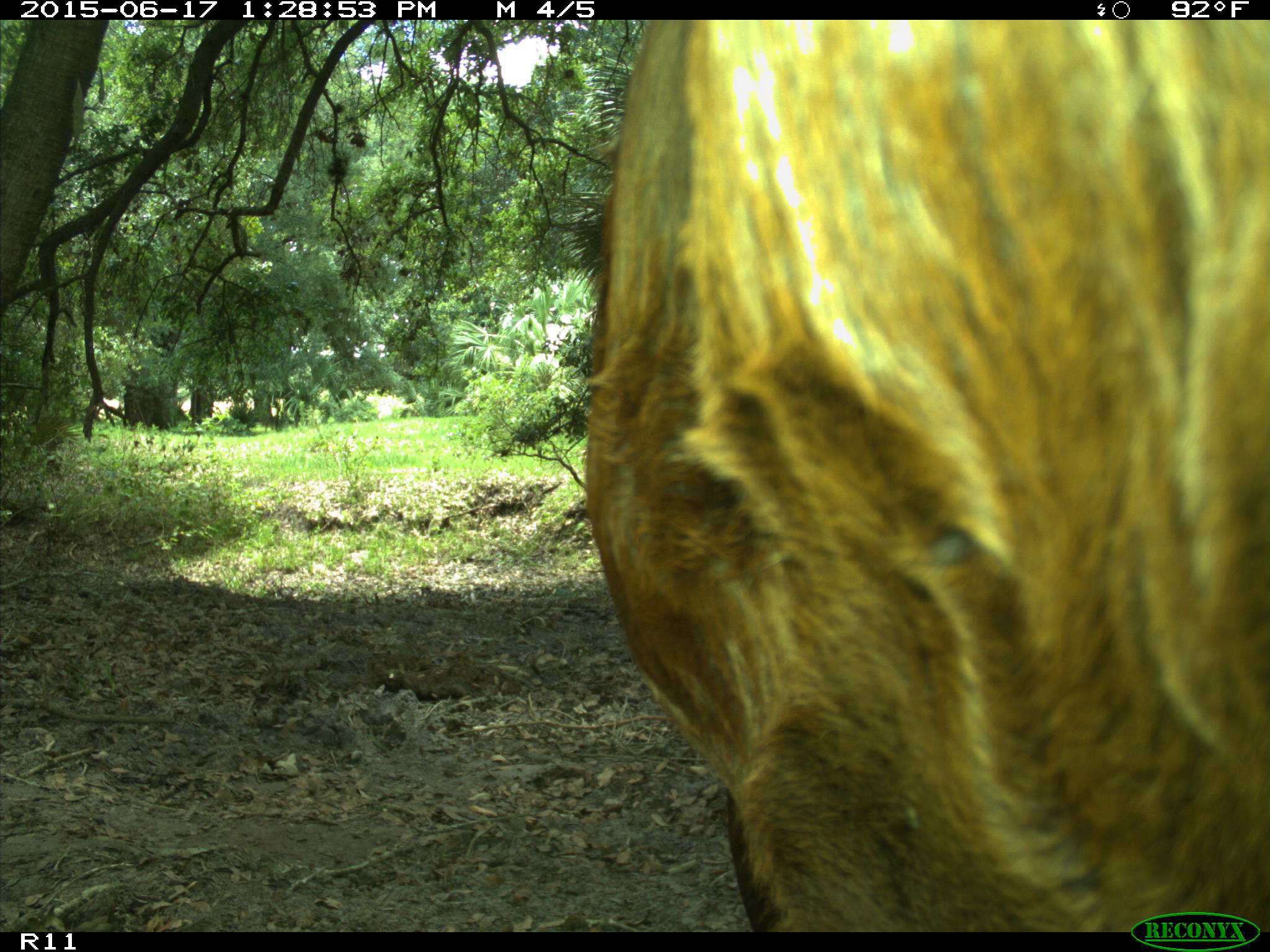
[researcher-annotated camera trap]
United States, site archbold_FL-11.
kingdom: Animalia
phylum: Chordata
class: Mammalia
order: Artiodactyla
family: Bovidae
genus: Bos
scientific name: Bos taurus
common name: domestic cow